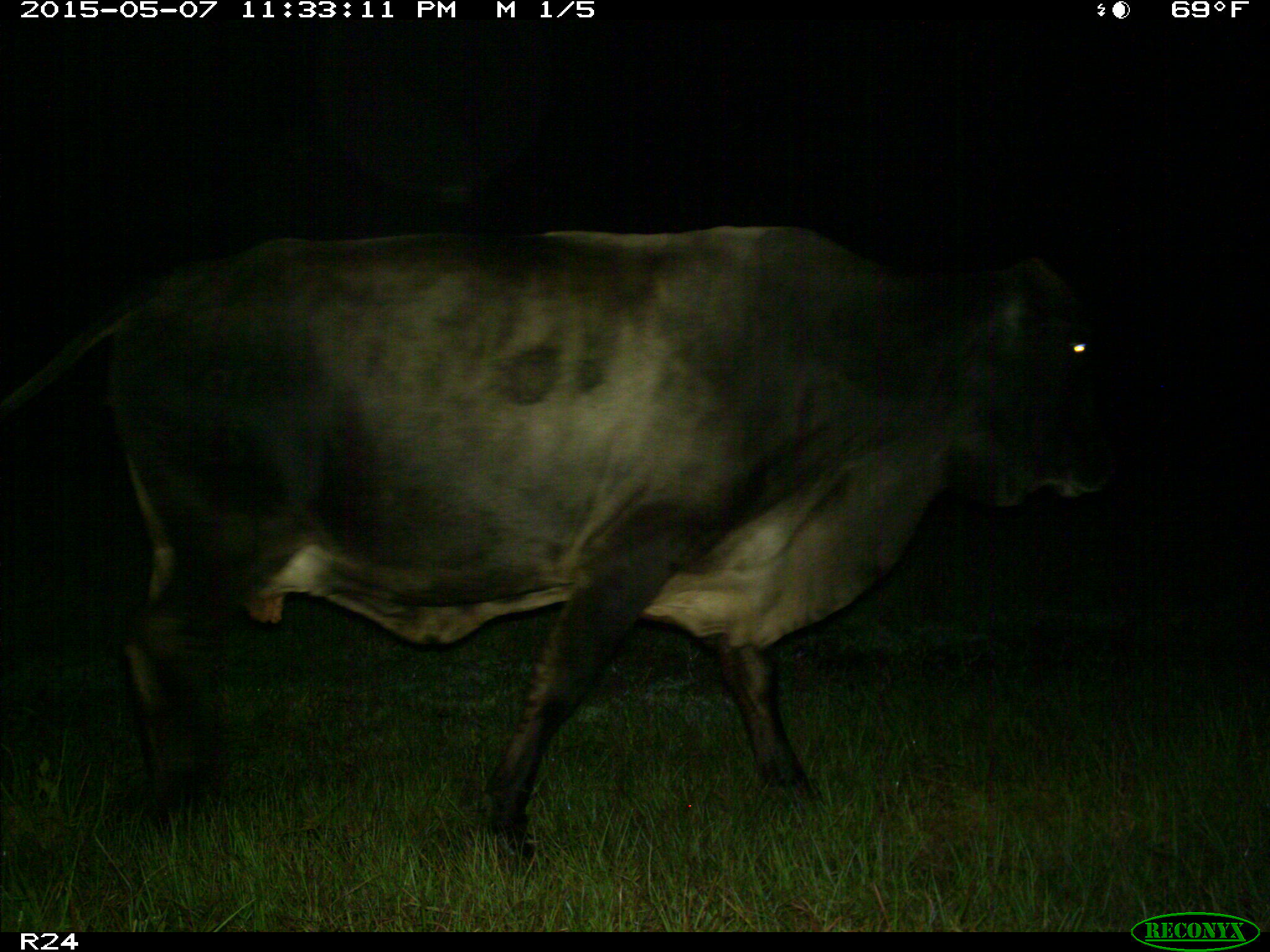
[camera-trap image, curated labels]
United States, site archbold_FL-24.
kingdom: Animalia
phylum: Chordata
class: Mammalia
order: Artiodactyla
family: Bovidae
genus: Bos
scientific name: Bos taurus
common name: domestic cow